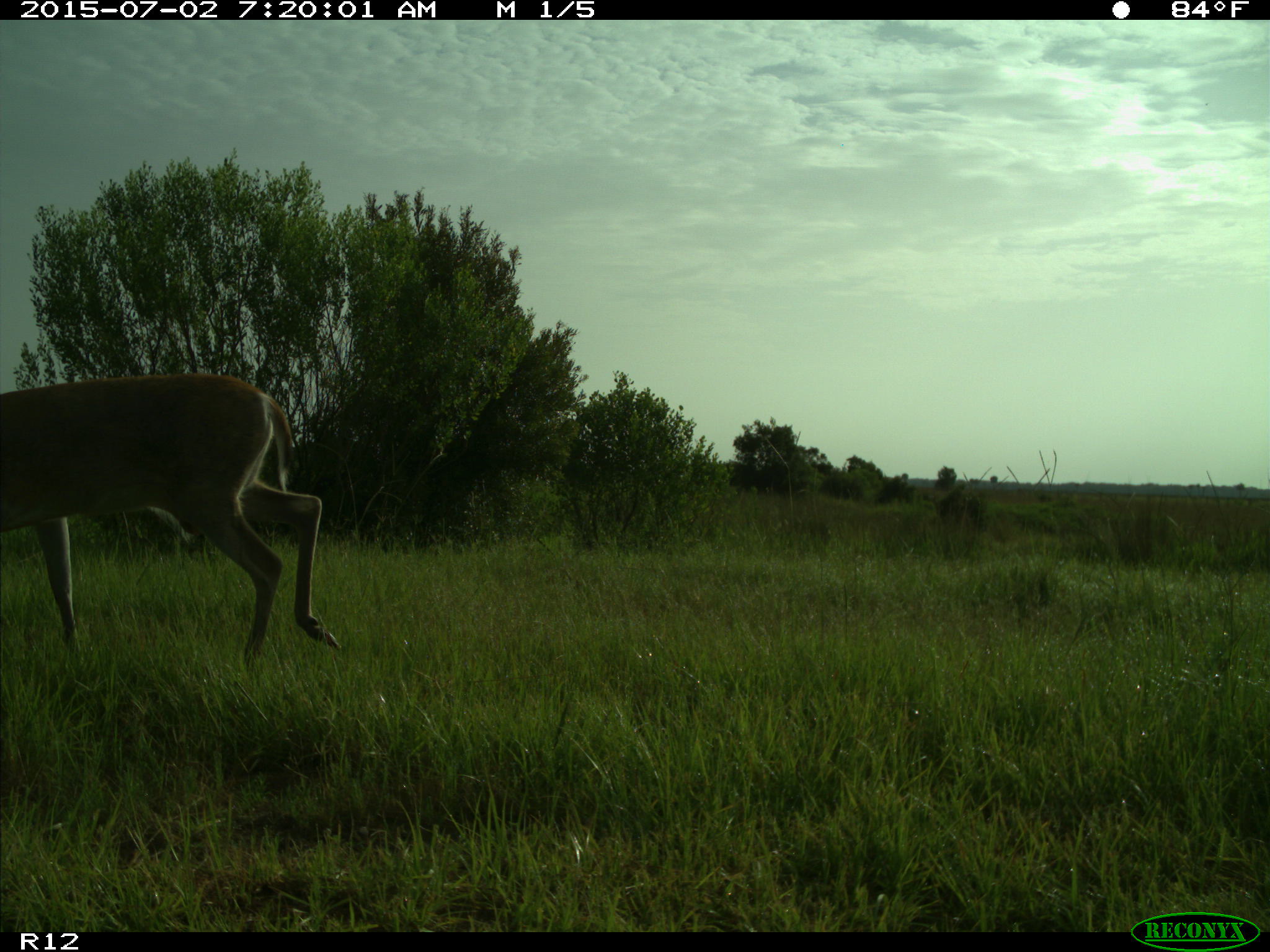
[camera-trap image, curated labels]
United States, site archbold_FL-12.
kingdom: Animalia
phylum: Chordata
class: Mammalia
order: Artiodactyla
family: Cervidae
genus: Odocoileus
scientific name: Odocoileus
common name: deer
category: unidentified deer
Unidentified deer (deer) (Odocoileus).